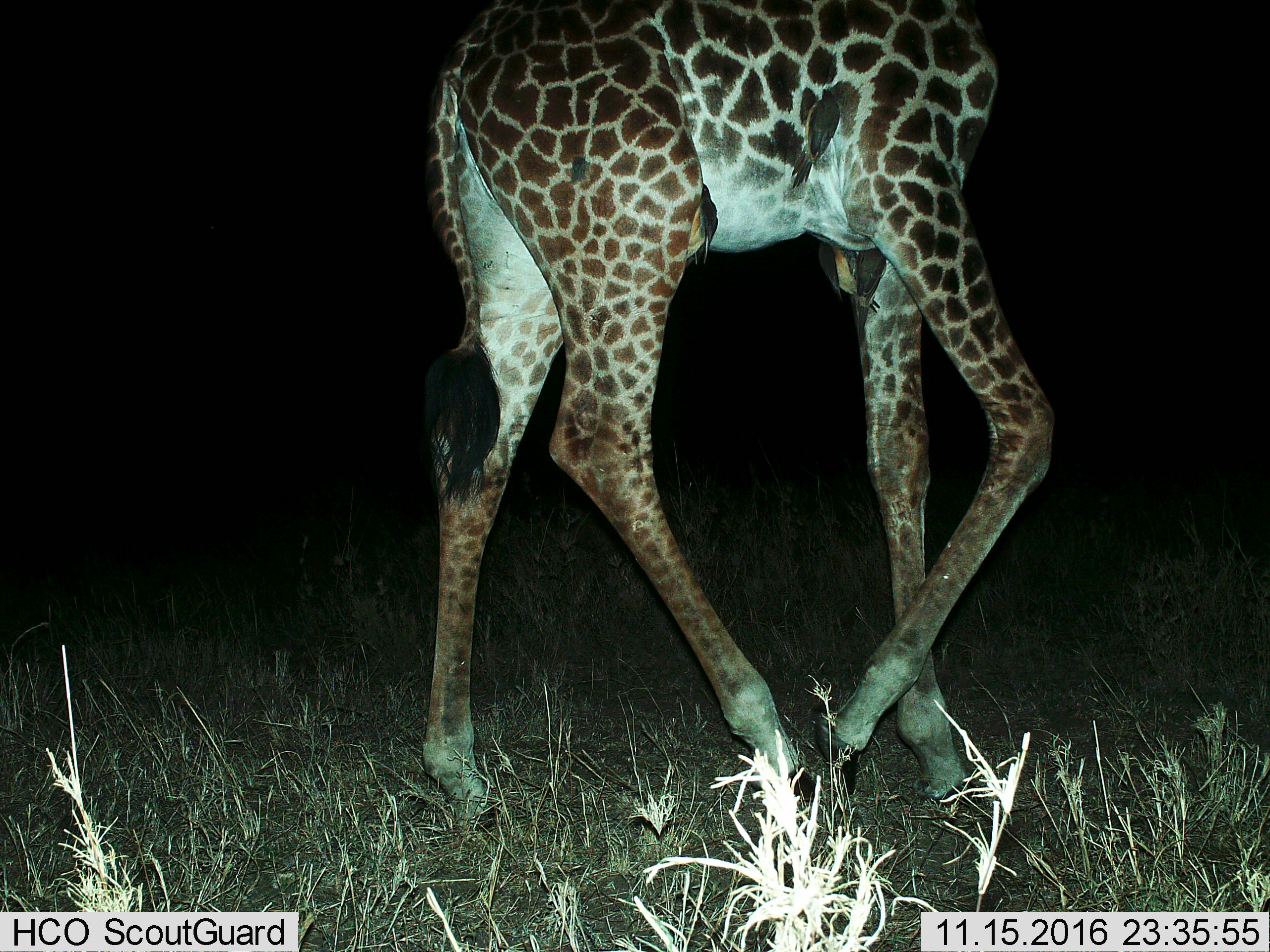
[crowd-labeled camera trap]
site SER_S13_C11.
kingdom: Animalia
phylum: Chordata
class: Mammalia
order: Artiodactyla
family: Giraffidae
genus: Giraffa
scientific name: Giraffa camelopardalis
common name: giraffe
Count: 1.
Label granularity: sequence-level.